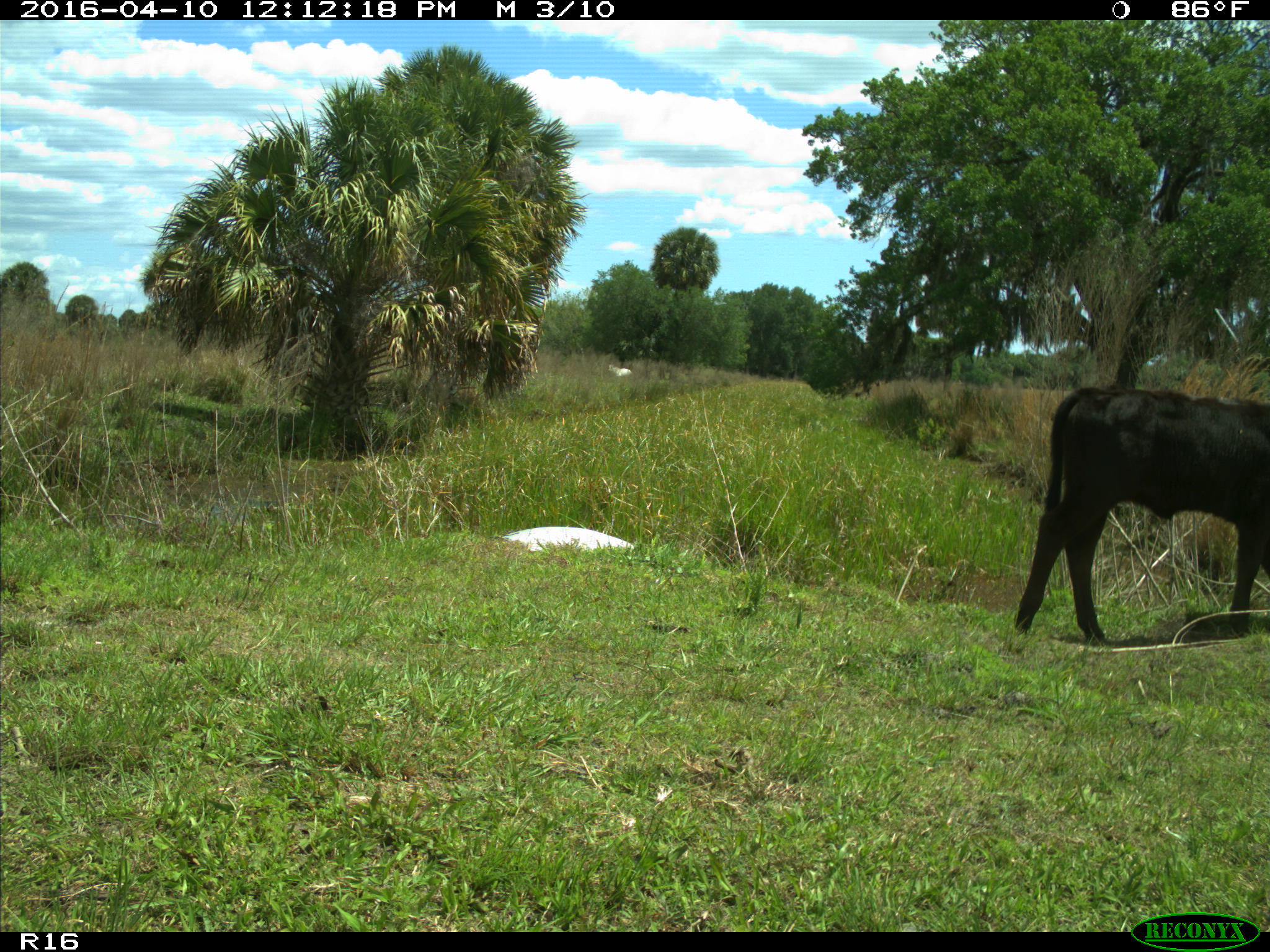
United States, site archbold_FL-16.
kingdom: Animalia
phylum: Chordata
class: Mammalia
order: Artiodactyla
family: Bovidae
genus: Bos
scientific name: Bos taurus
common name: domestic cow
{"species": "Bos taurus (domestic cow)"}